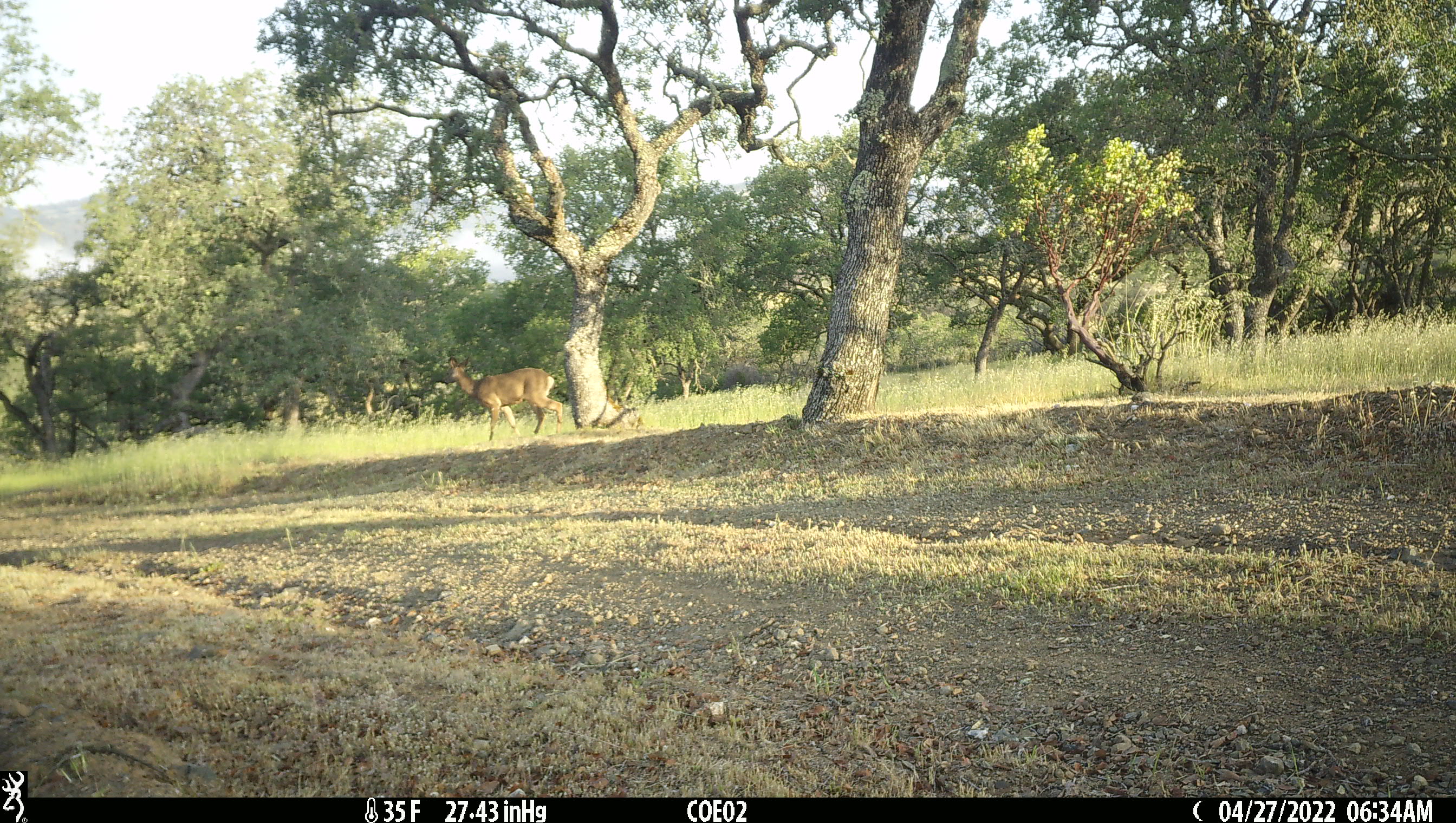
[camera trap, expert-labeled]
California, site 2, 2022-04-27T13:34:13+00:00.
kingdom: Animalia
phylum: Chordata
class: Mammalia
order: Artiodactyla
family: Cervidae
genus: Odocoileus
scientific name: Odocoileus hemionus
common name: mule deer